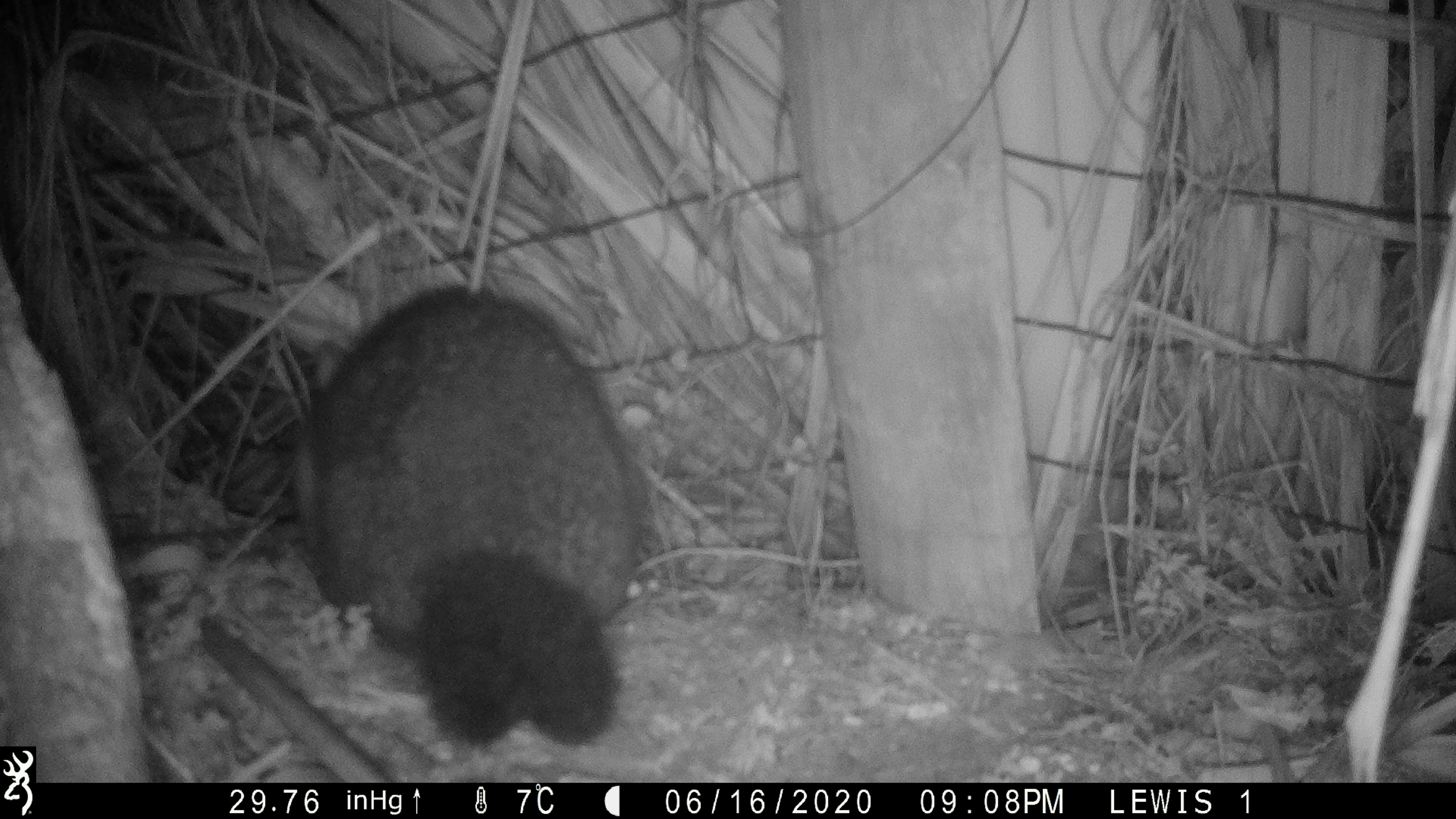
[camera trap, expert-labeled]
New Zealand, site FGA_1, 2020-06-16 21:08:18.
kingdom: Animalia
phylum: Chordata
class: Mammalia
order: Diprotodontia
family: Phalangeridae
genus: Trichosurus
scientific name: Trichosurus vulpecula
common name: common brushtail possum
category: possum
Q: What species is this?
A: Possum (common brushtail possum) (Trichosurus vulpecula).